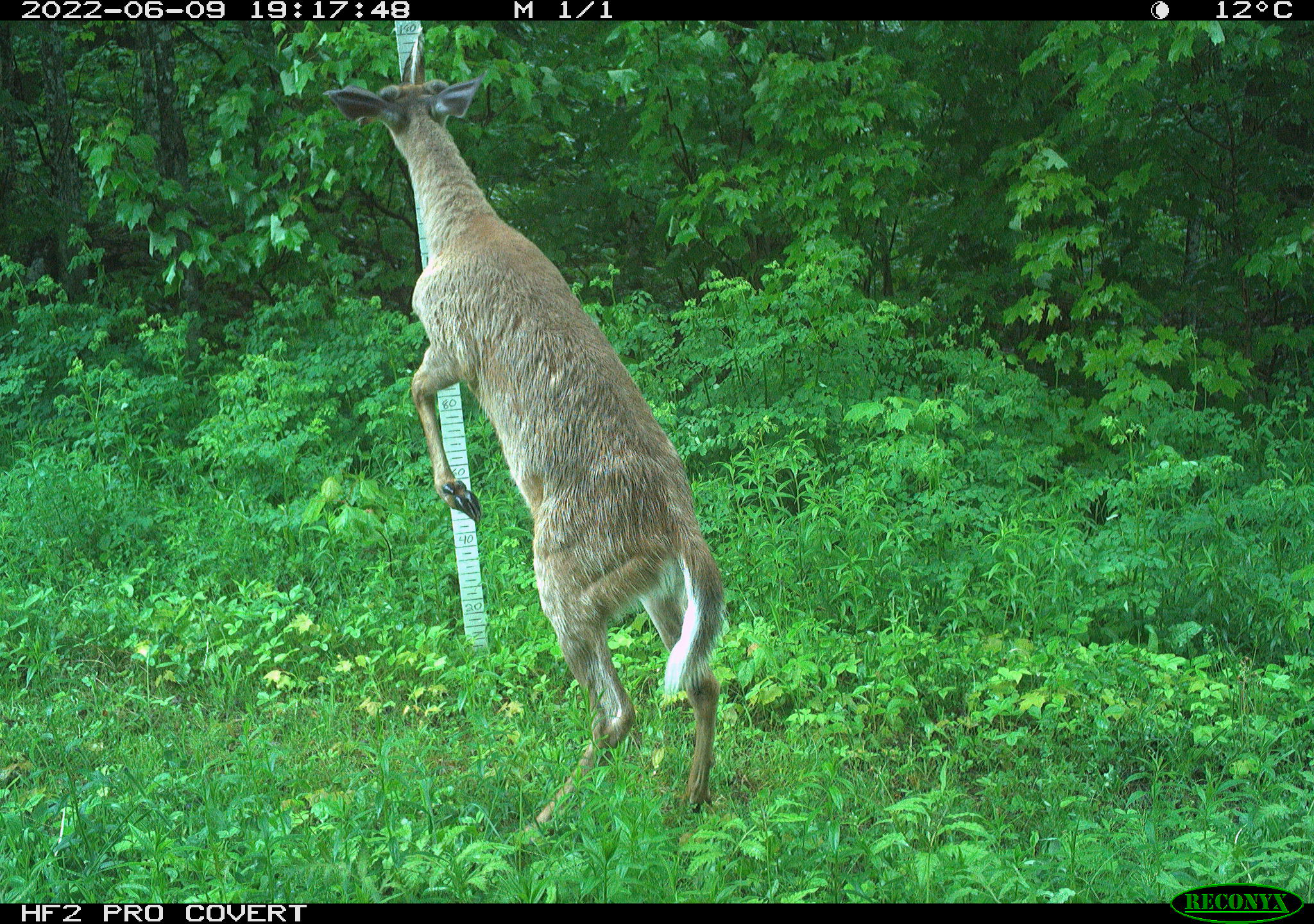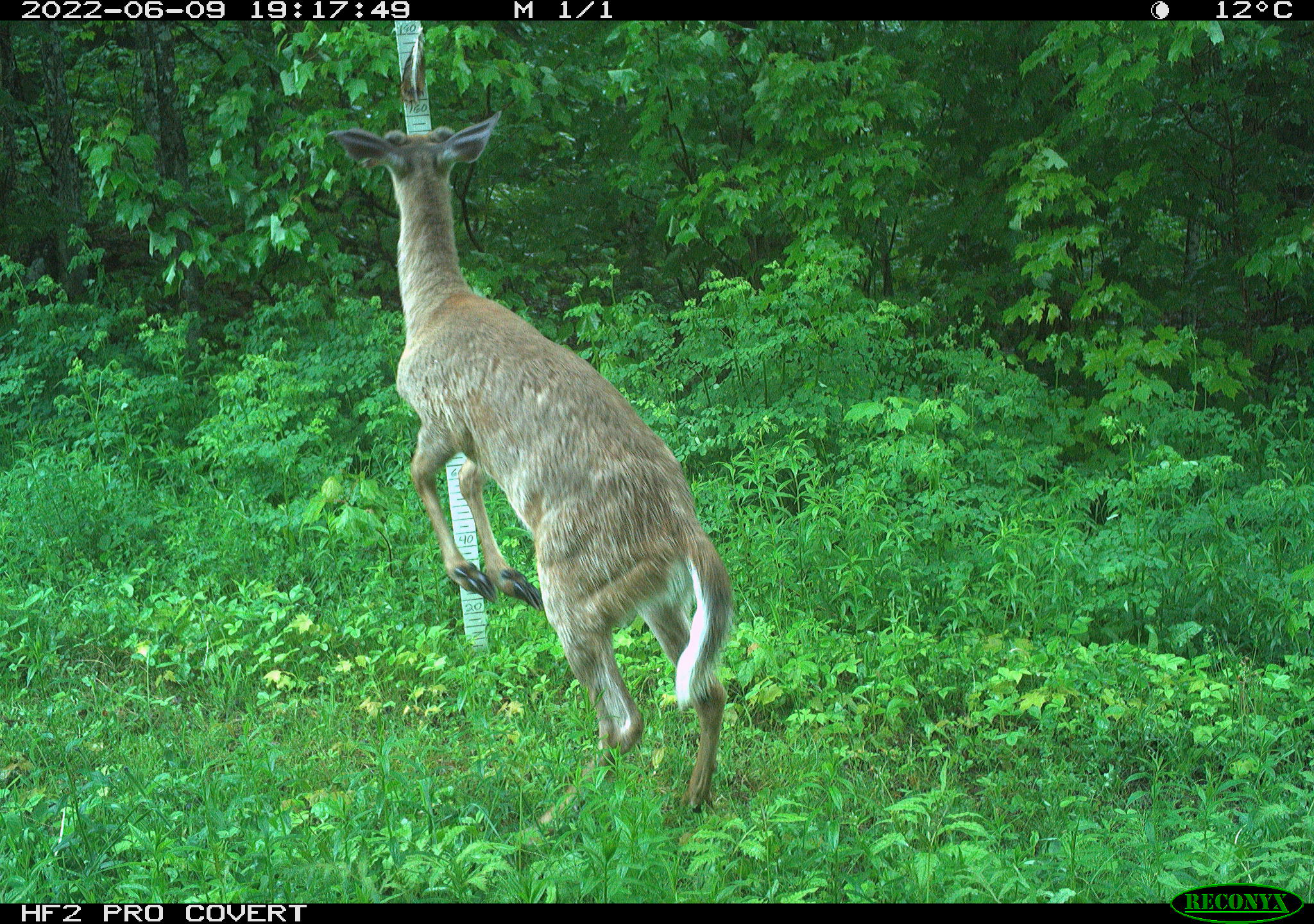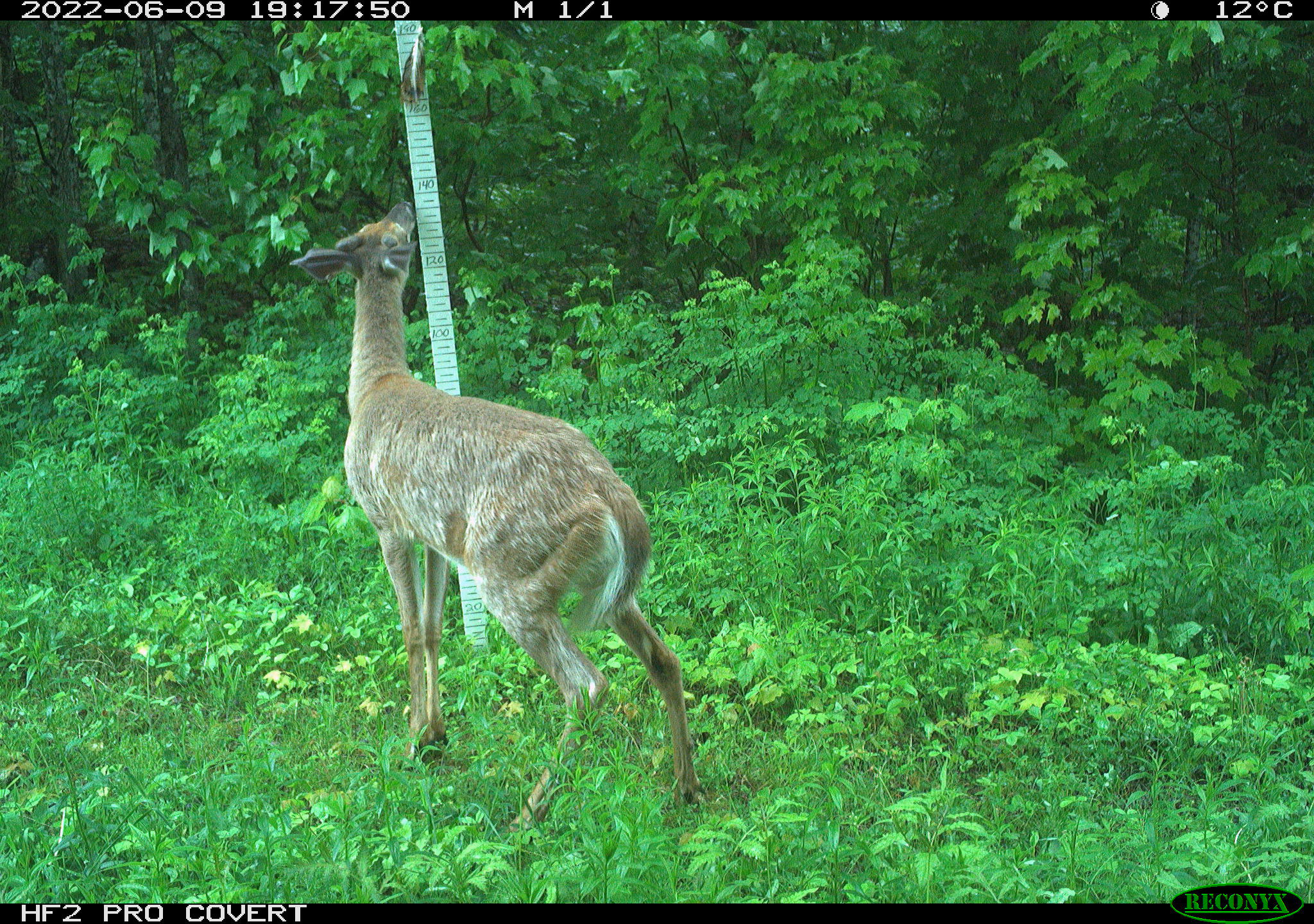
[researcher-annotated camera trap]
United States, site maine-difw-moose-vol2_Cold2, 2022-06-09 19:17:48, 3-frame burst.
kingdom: Animalia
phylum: Chordata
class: Mammalia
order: Artiodactyla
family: Cervidae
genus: Odocoileus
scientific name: Odocoileus virginianus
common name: white-tailed deer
White-tailed deer (Odocoileus virginianus).